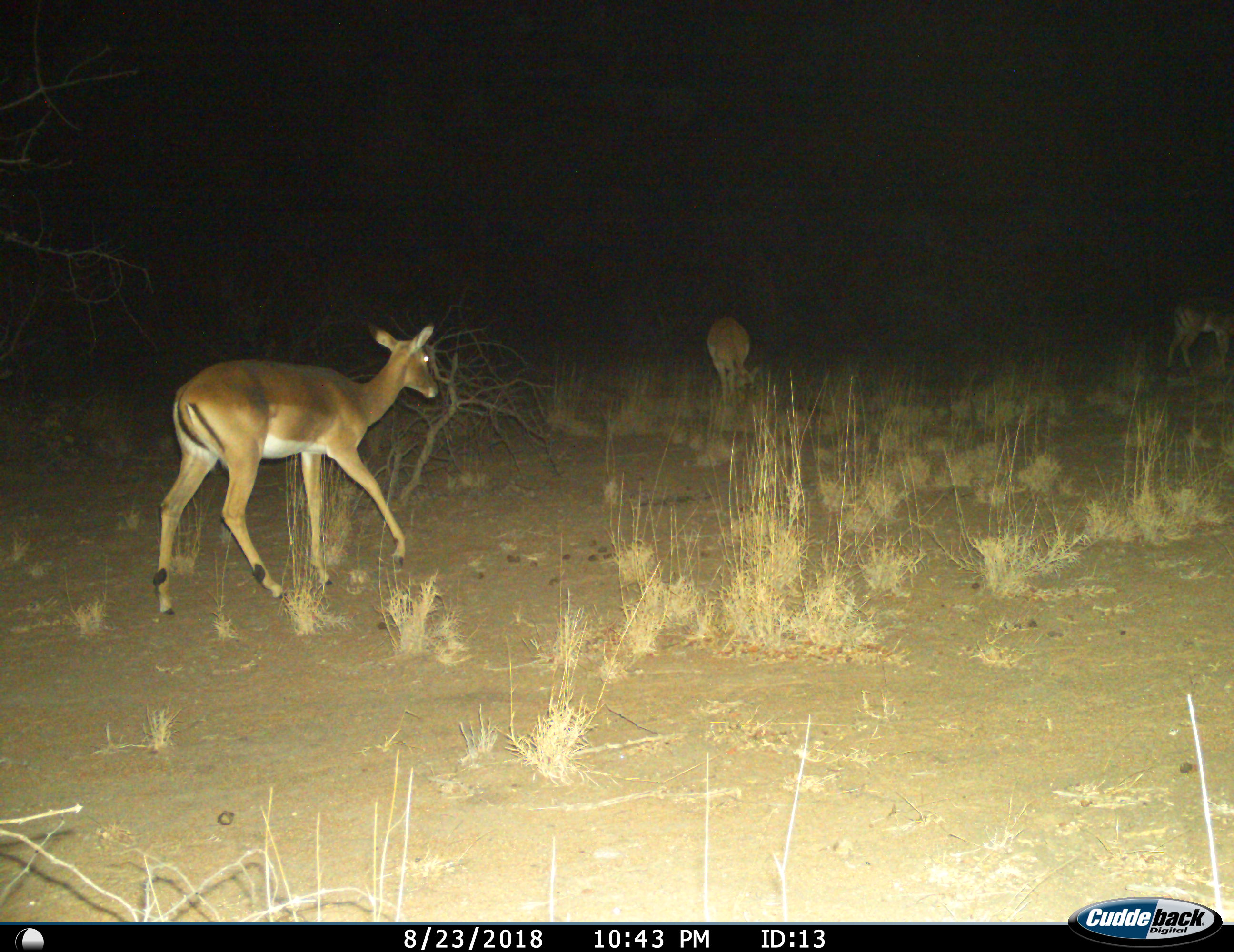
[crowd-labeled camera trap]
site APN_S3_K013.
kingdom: Animalia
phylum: Chordata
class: Mammalia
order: Artiodactyla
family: Bovidae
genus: Aepyceros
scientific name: Aepyceros melampus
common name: impala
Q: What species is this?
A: Impala (Aepyceros melampus).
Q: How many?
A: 3.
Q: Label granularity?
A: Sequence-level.